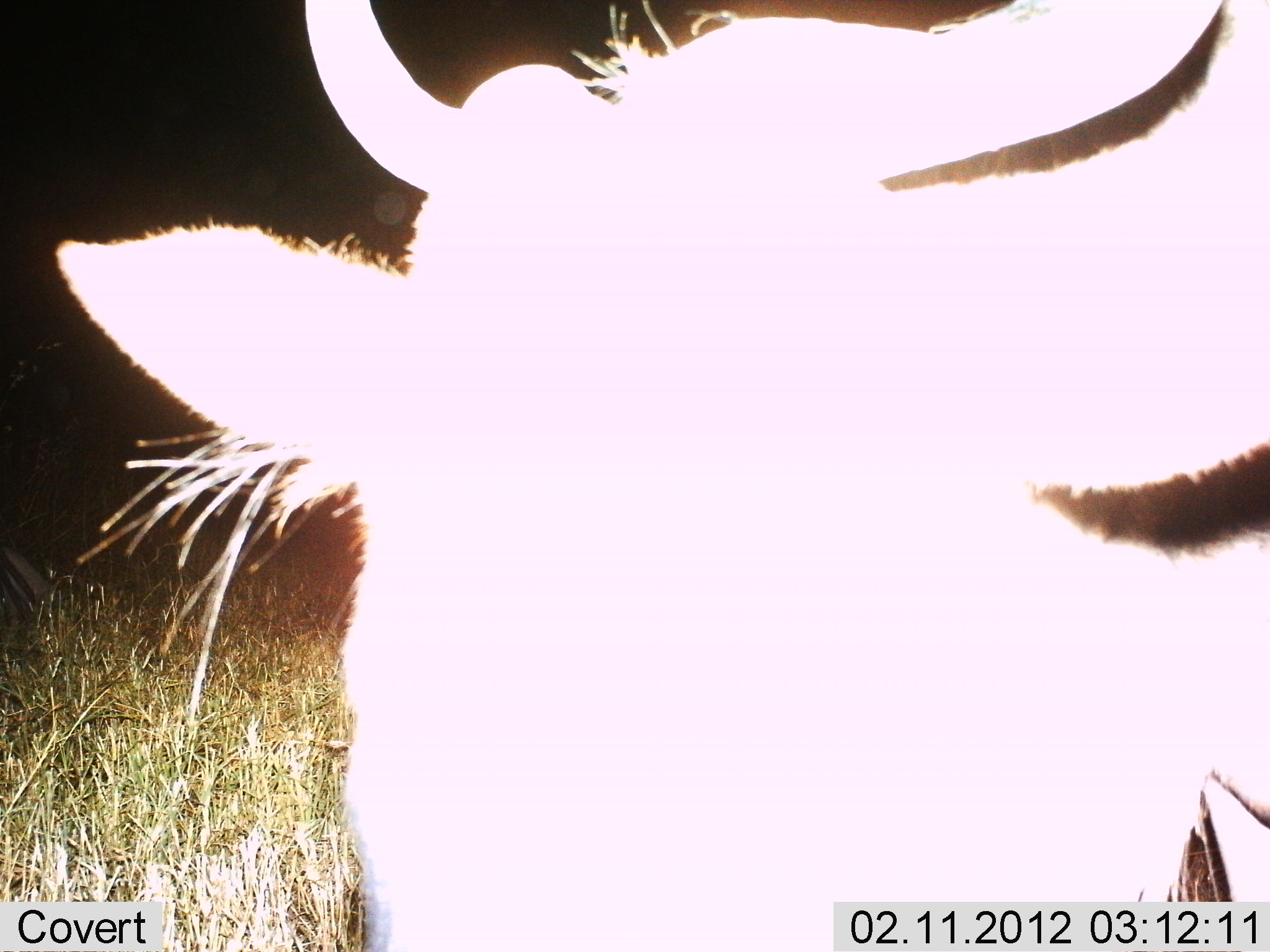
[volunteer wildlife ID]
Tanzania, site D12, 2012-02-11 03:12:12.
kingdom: Animalia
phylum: Chordata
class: Mammalia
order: Artiodactyla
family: Bovidae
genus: Connochaetes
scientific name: Connochaetes taurinus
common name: blue wildebeest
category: wildebeest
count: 1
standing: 95%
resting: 5%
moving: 5%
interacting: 0%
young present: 0%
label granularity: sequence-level